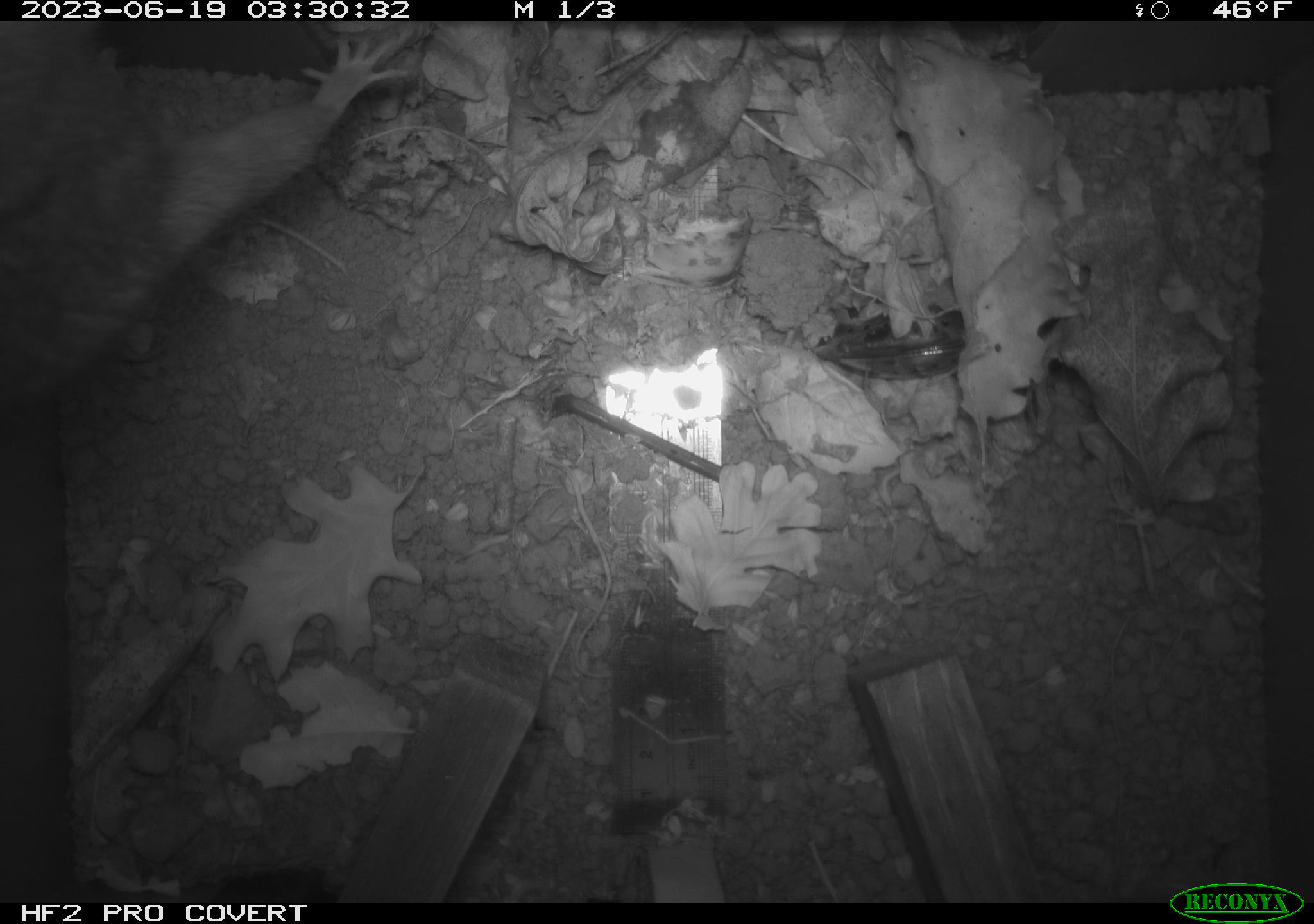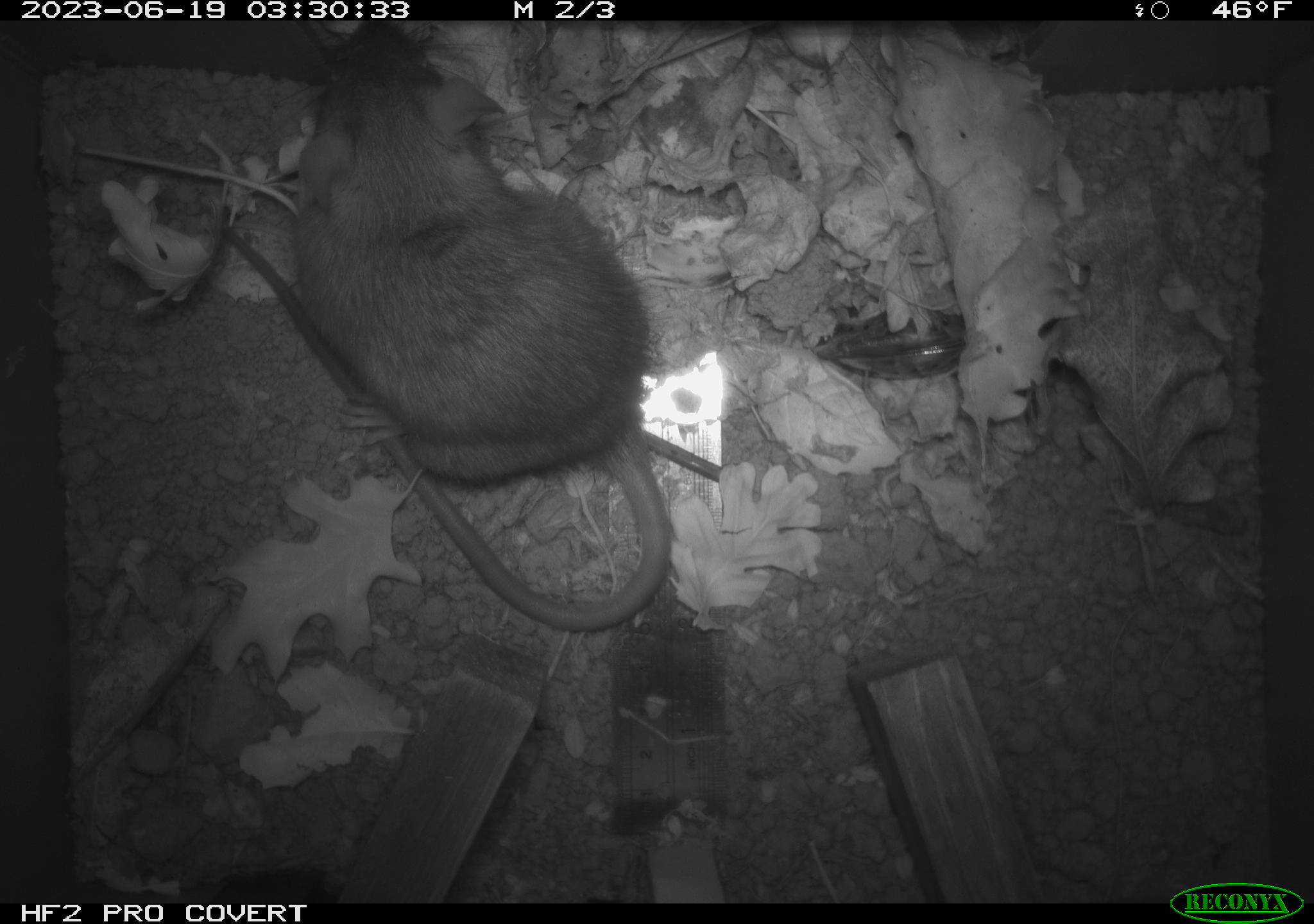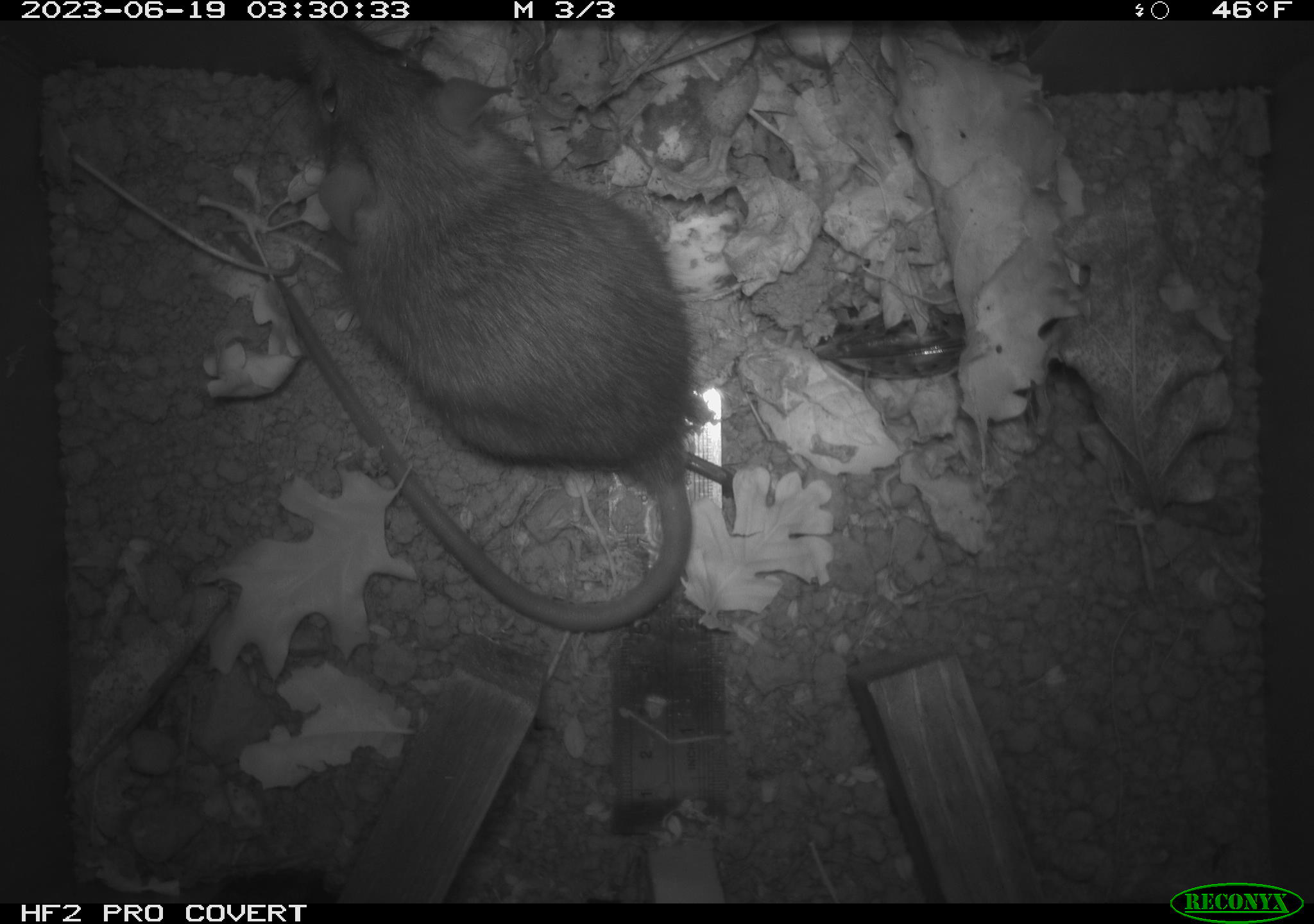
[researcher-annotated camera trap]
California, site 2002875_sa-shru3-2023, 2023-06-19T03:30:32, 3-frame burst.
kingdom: Animalia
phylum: Chordata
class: Mammalia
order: Rodentia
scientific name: Rodentia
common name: mouse species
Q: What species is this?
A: Mouse species (Rodentia).